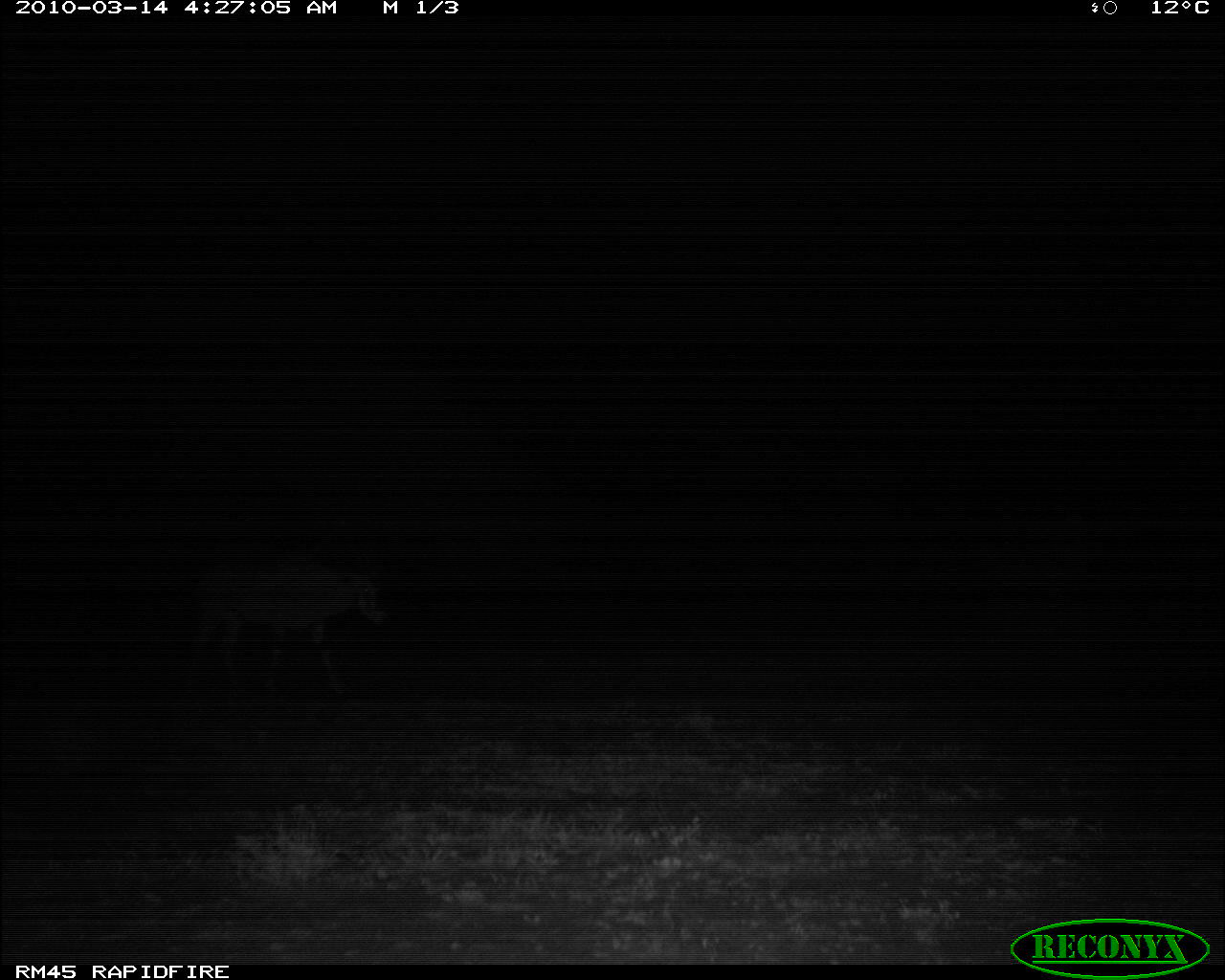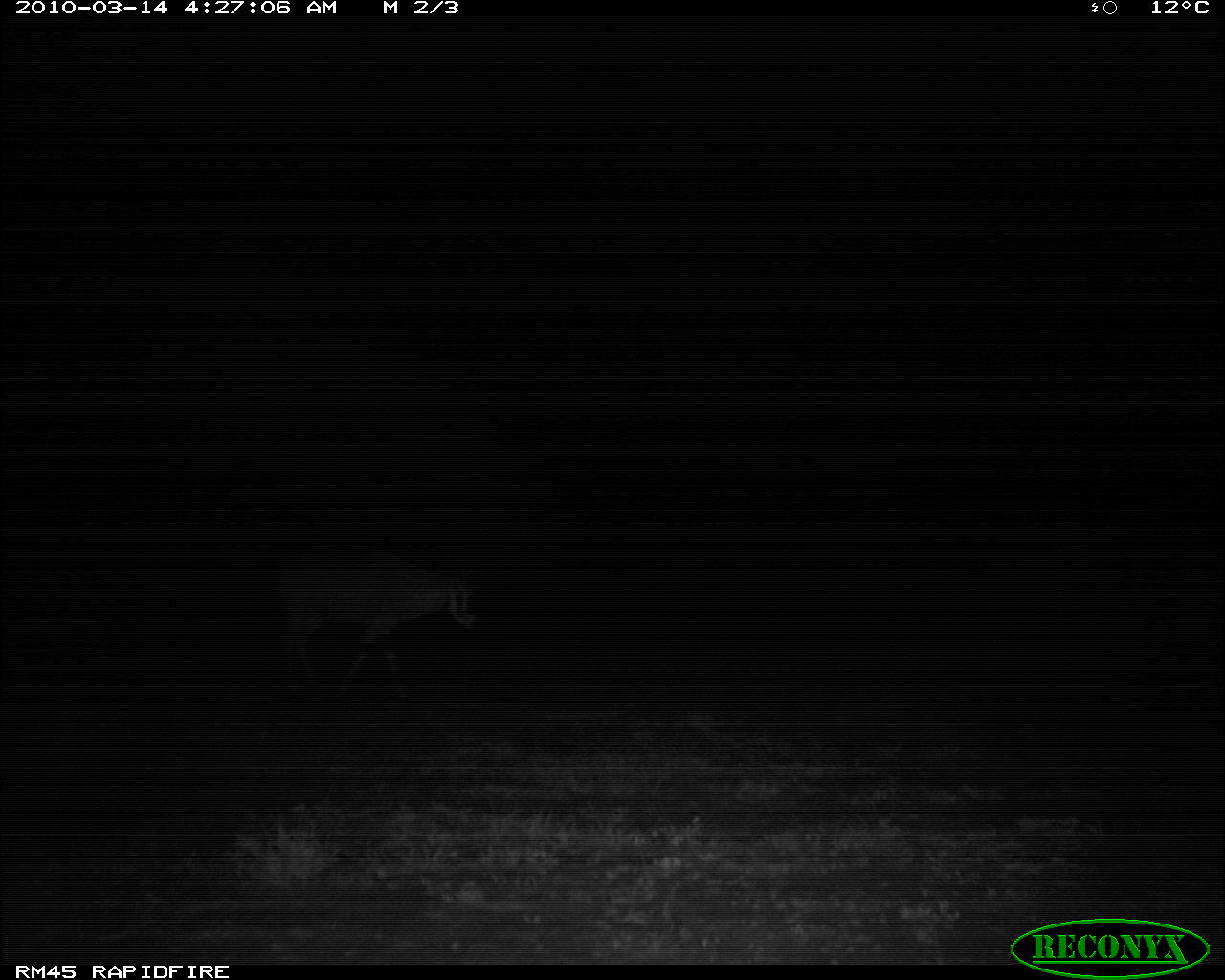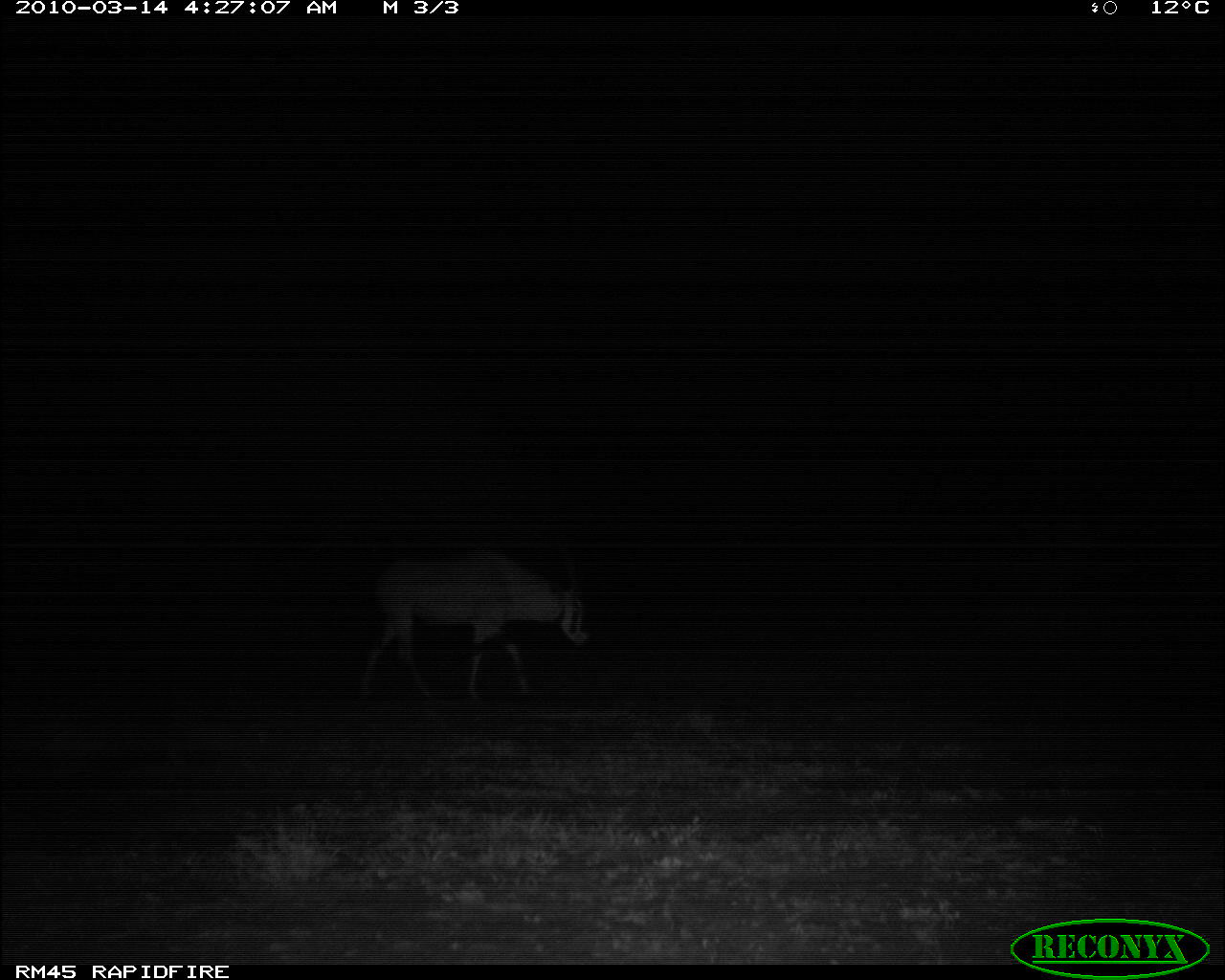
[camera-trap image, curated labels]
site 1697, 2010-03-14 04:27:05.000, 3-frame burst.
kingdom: Animalia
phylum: Chordata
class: Mammalia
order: Artiodactyla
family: Bovidae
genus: Oryx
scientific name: Oryx beisa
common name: east african oryx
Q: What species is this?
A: Oryx beisa (east african oryx).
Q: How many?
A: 1.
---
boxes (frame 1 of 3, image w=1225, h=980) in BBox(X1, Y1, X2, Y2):
oryx beisa: BBox(179, 552, 397, 716)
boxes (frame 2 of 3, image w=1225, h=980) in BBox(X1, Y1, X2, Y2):
oryx beisa: BBox(271, 531, 481, 698)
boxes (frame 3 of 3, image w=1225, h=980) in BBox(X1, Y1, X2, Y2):
oryx beisa: BBox(354, 535, 591, 702)